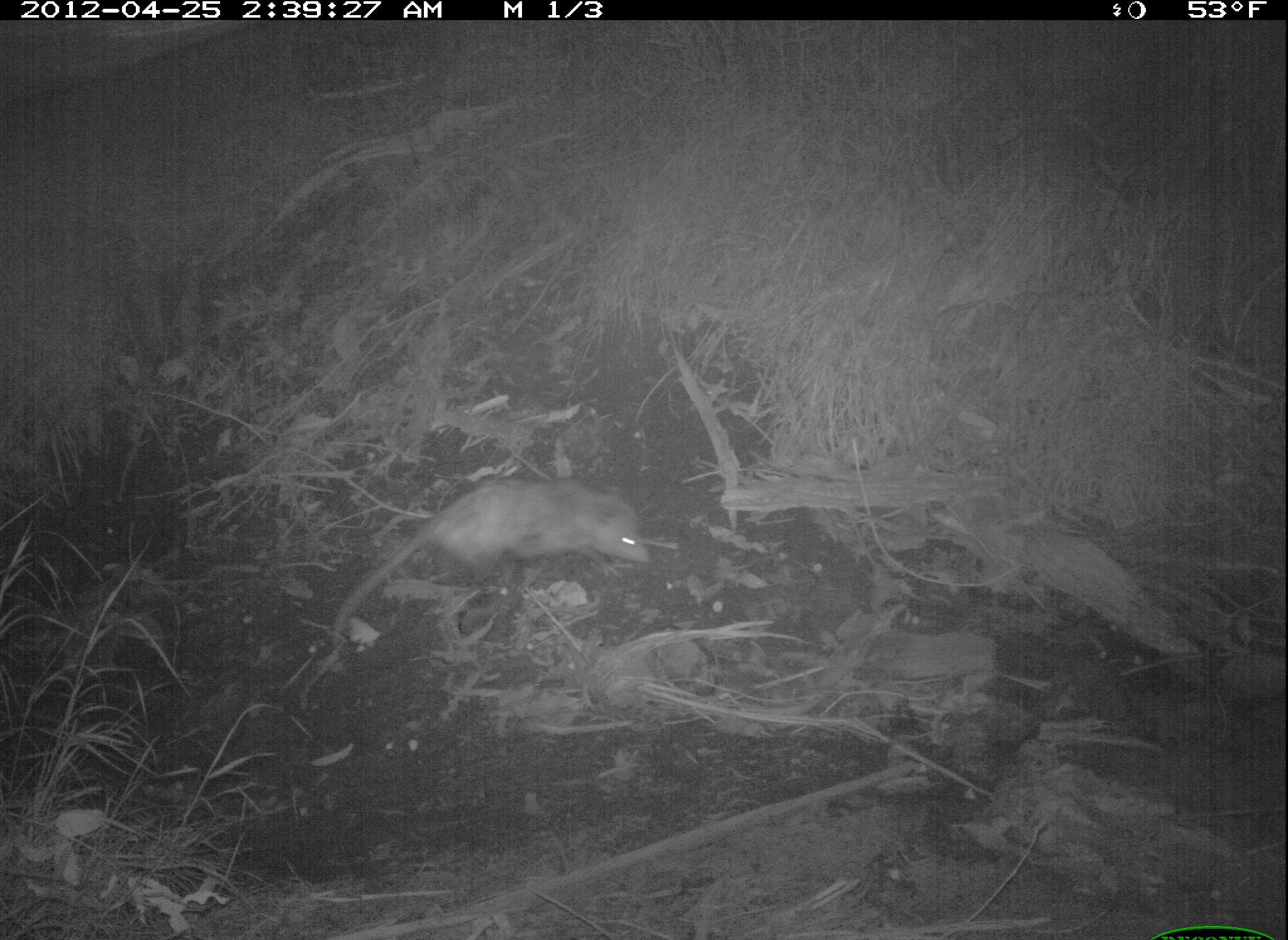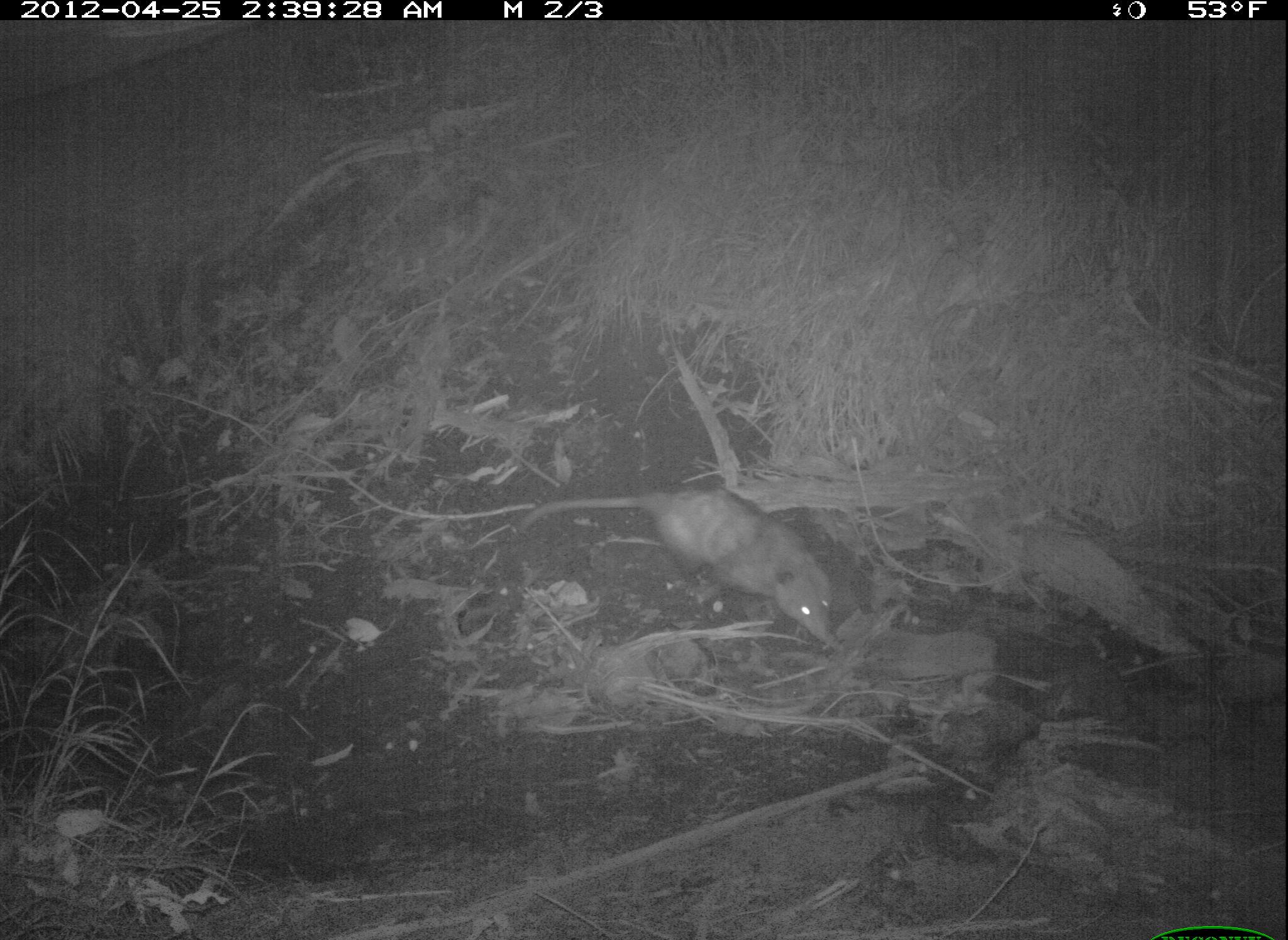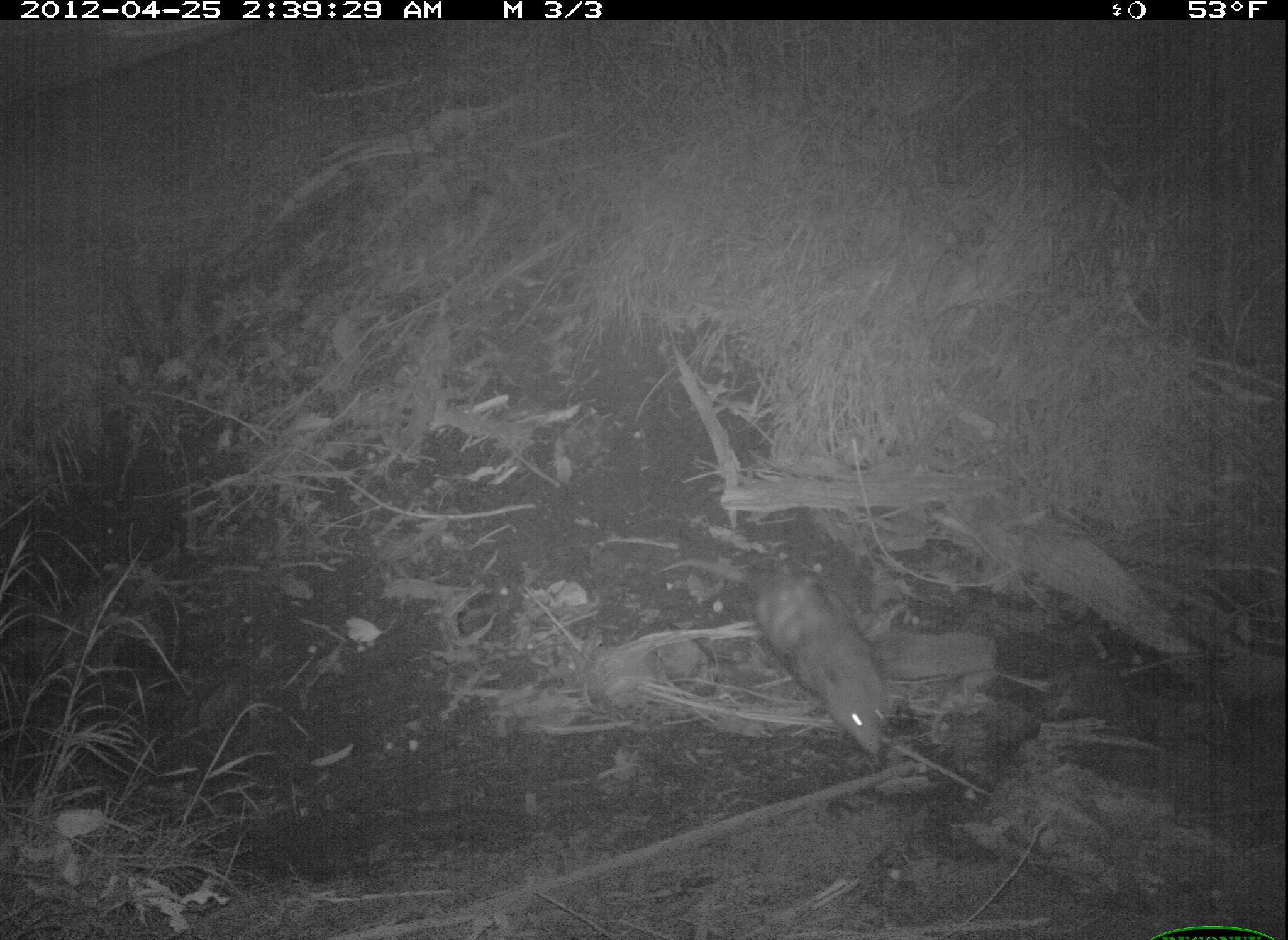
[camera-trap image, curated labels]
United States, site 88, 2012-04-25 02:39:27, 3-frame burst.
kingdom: Animalia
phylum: Chordata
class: Mammalia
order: Didelphimorphia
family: Didelphidae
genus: Didelphis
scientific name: Didelphis virginiana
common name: virginia opossum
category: opossum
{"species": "opossum (virginia opossum) (Didelphis virginiana)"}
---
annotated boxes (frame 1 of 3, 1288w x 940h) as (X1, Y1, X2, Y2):
opossum: (325, 467, 660, 664)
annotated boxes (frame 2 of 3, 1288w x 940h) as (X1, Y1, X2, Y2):
opossum: (517, 454, 858, 659)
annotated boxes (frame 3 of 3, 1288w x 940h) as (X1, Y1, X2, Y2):
opossum: (650, 549, 898, 767)